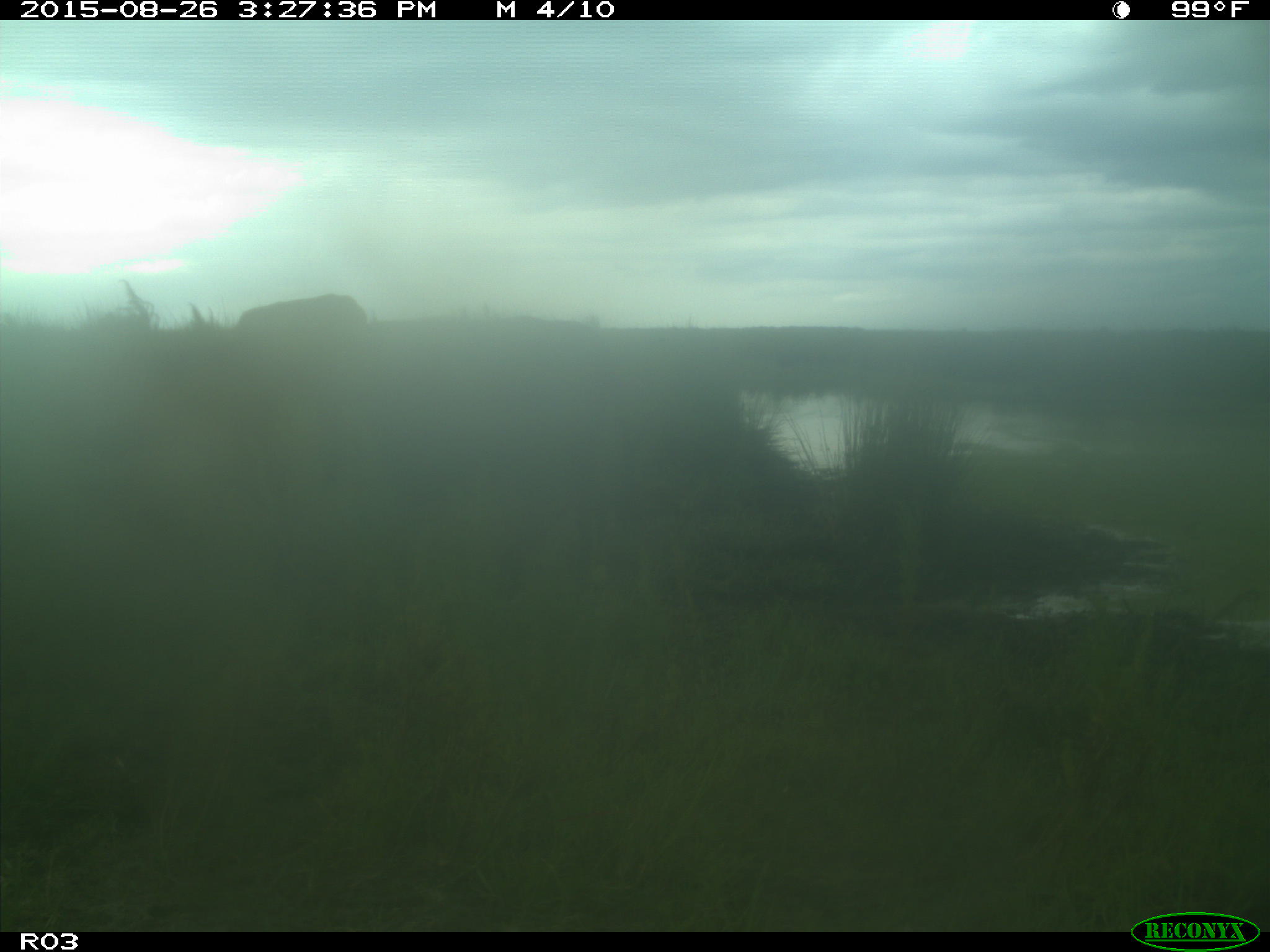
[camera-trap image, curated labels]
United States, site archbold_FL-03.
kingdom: Animalia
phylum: Chordata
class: Mammalia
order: Artiodactyla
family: Bovidae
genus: Bos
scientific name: Bos taurus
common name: domestic cow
Bos taurus (domestic cow).